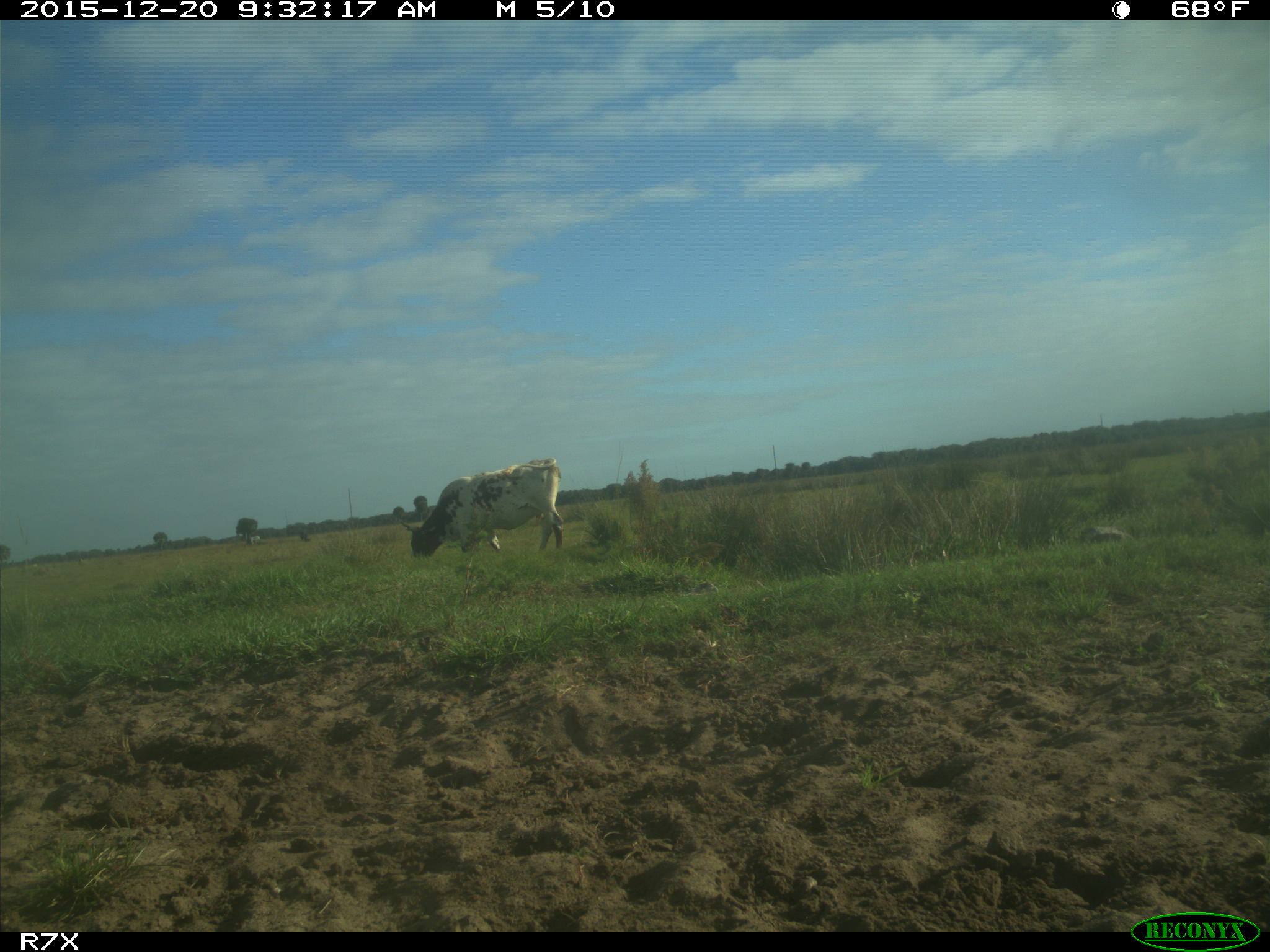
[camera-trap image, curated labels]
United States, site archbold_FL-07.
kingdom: Animalia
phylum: Chordata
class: Mammalia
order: Artiodactyla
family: Bovidae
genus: Bos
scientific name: Bos taurus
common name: domestic cow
Bos taurus (domestic cow).